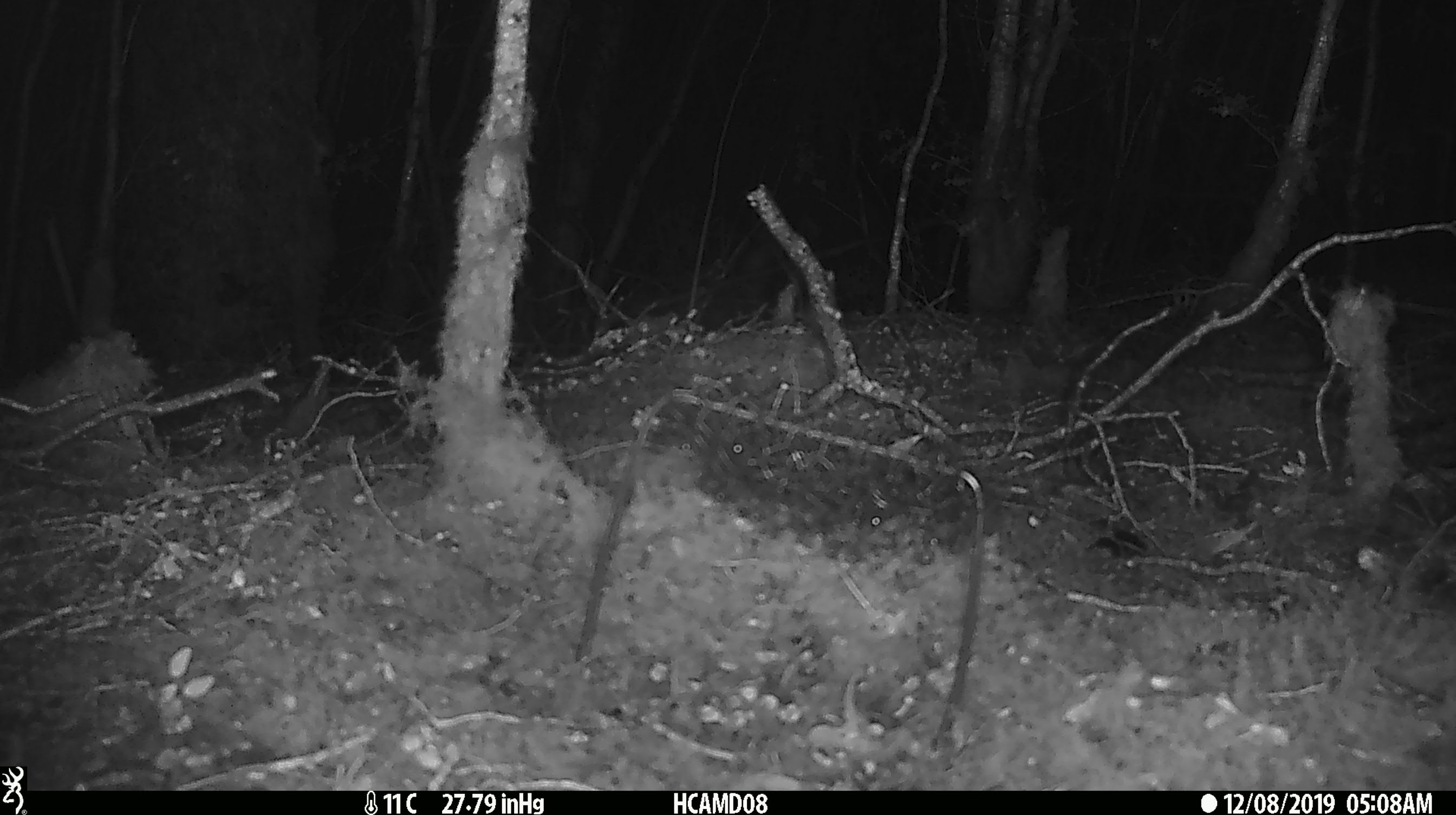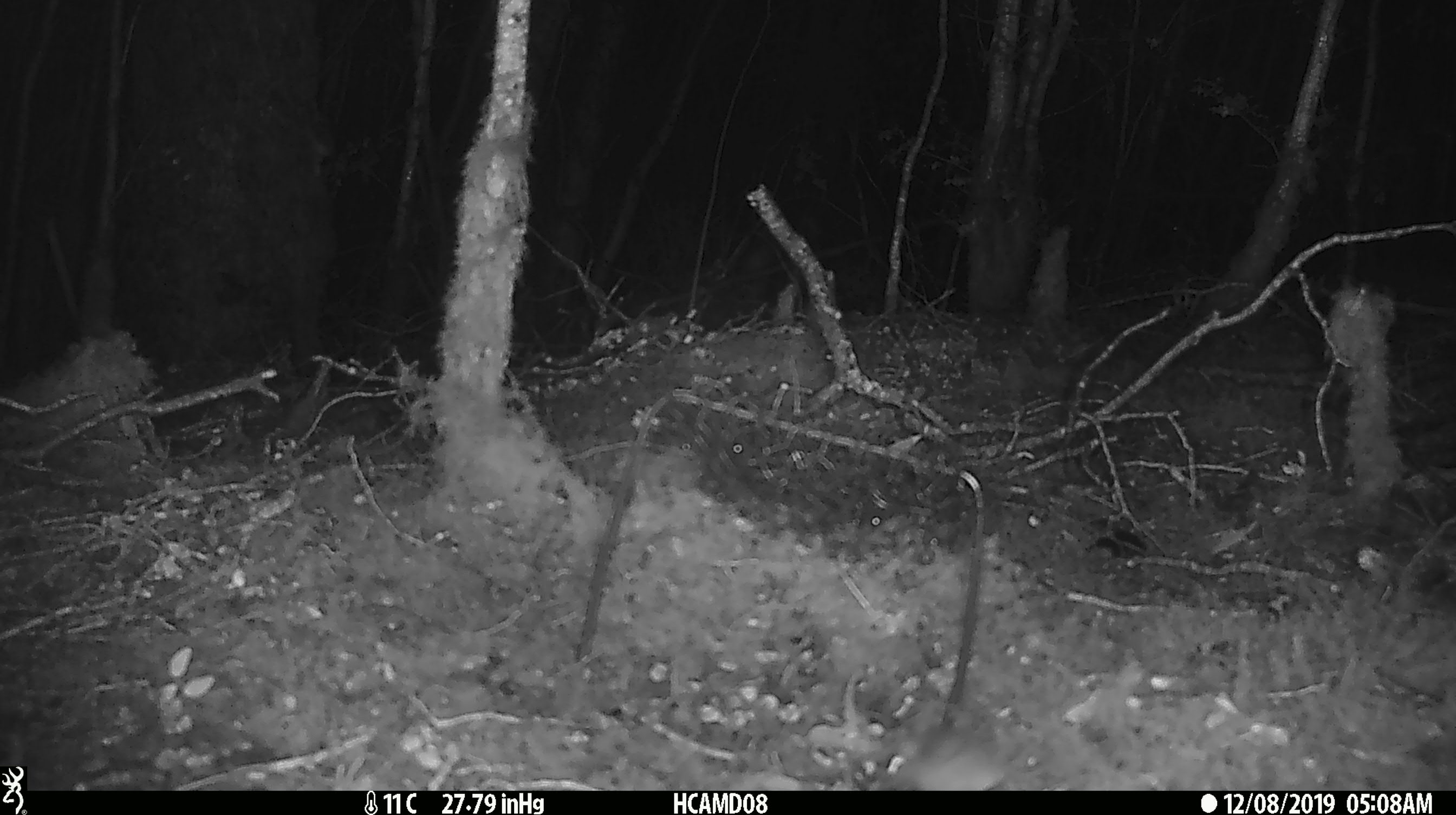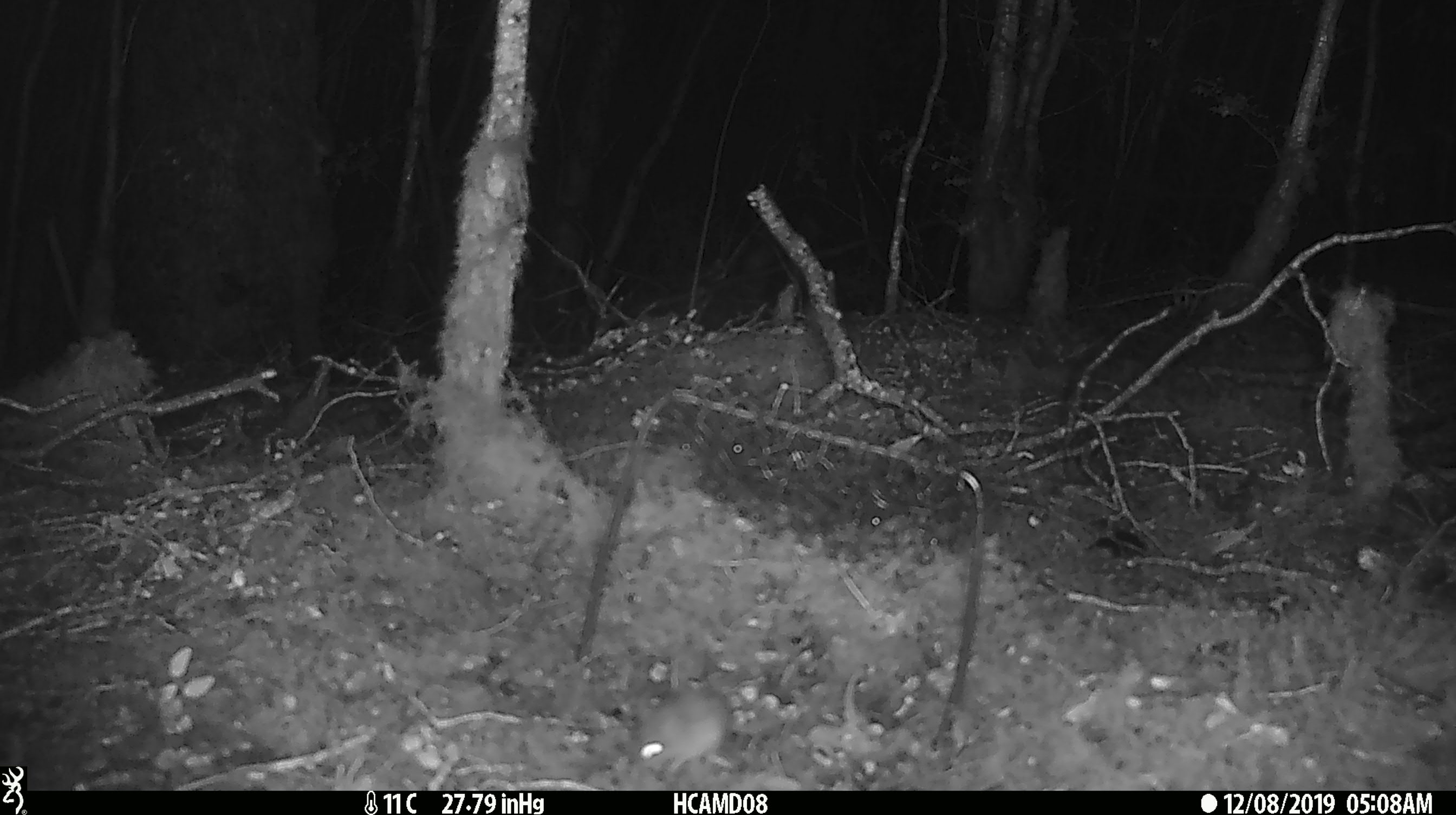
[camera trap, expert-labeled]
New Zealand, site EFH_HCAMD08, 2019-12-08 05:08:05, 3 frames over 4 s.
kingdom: Animalia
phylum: Chordata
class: Mammalia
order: Rodentia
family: Muridae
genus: Mus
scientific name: Mus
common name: mouse